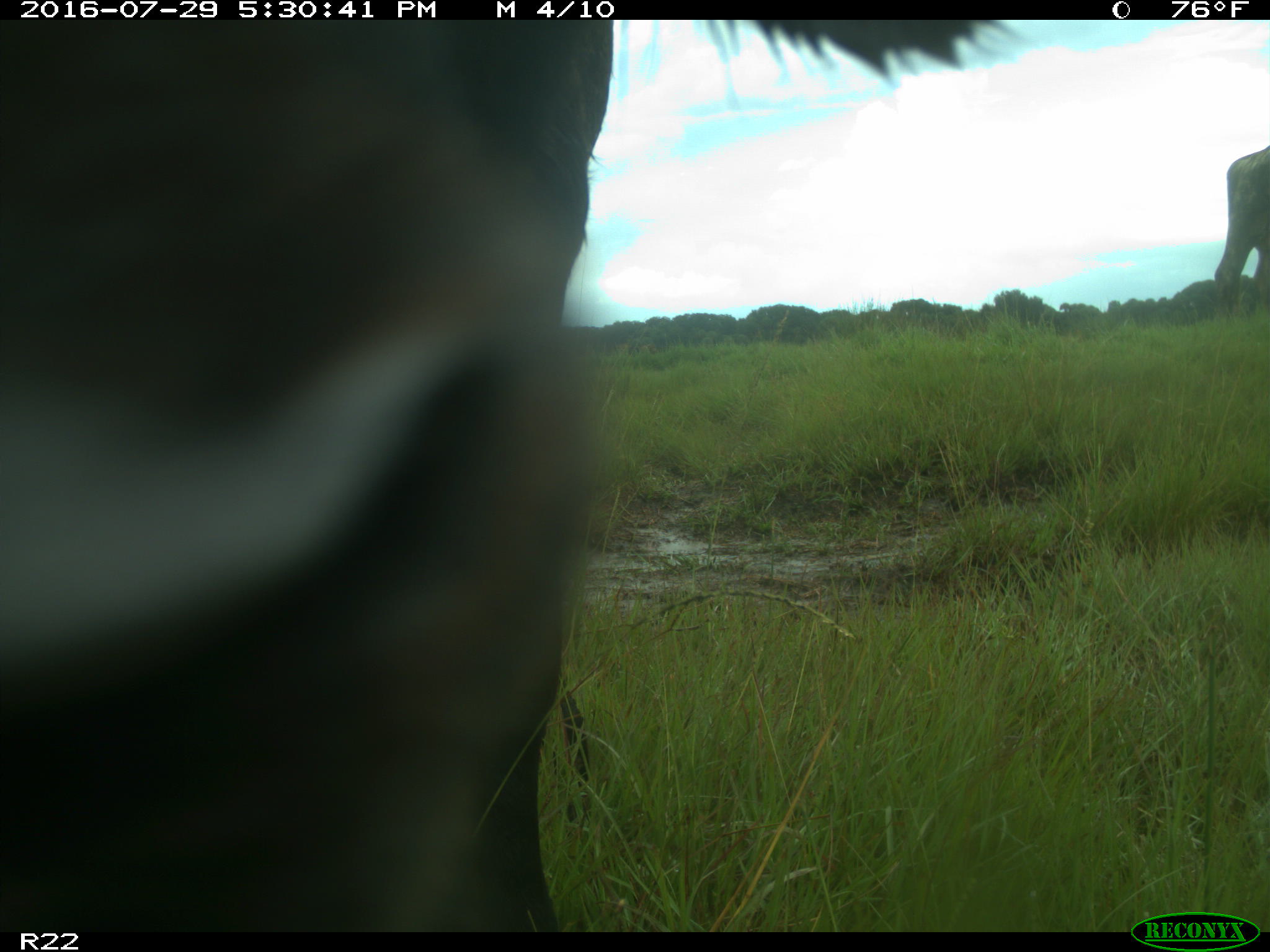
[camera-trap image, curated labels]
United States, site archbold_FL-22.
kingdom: Animalia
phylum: Chordata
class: Mammalia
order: Artiodactyla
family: Bovidae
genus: Bos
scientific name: Bos taurus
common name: domestic cow